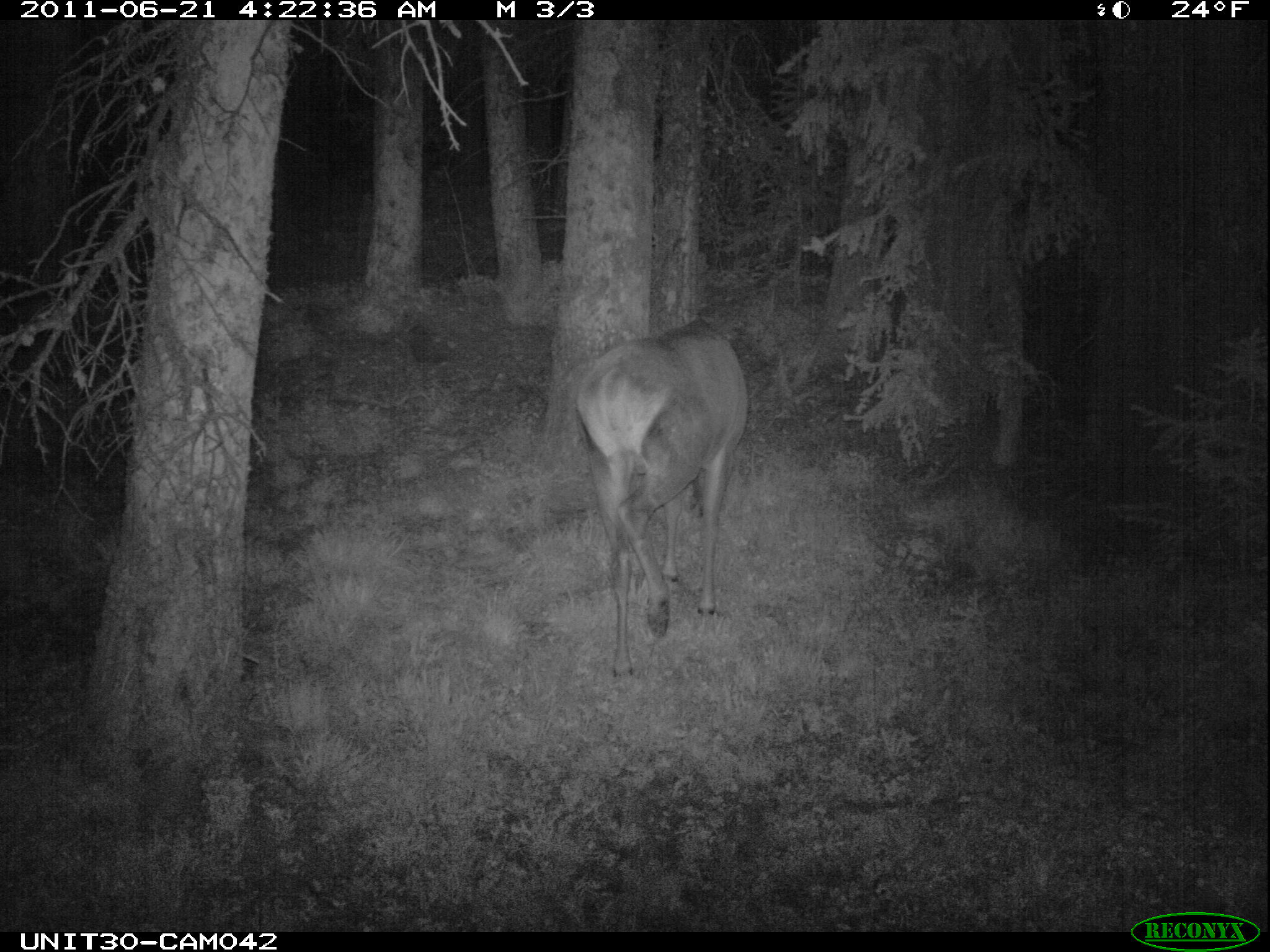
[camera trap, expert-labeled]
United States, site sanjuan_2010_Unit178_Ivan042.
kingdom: Animalia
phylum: Chordata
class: Mammalia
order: Artiodactyla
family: Cervidae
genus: Cervus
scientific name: Cervus elaphus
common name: red deer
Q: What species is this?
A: Cervus elaphus (red deer).